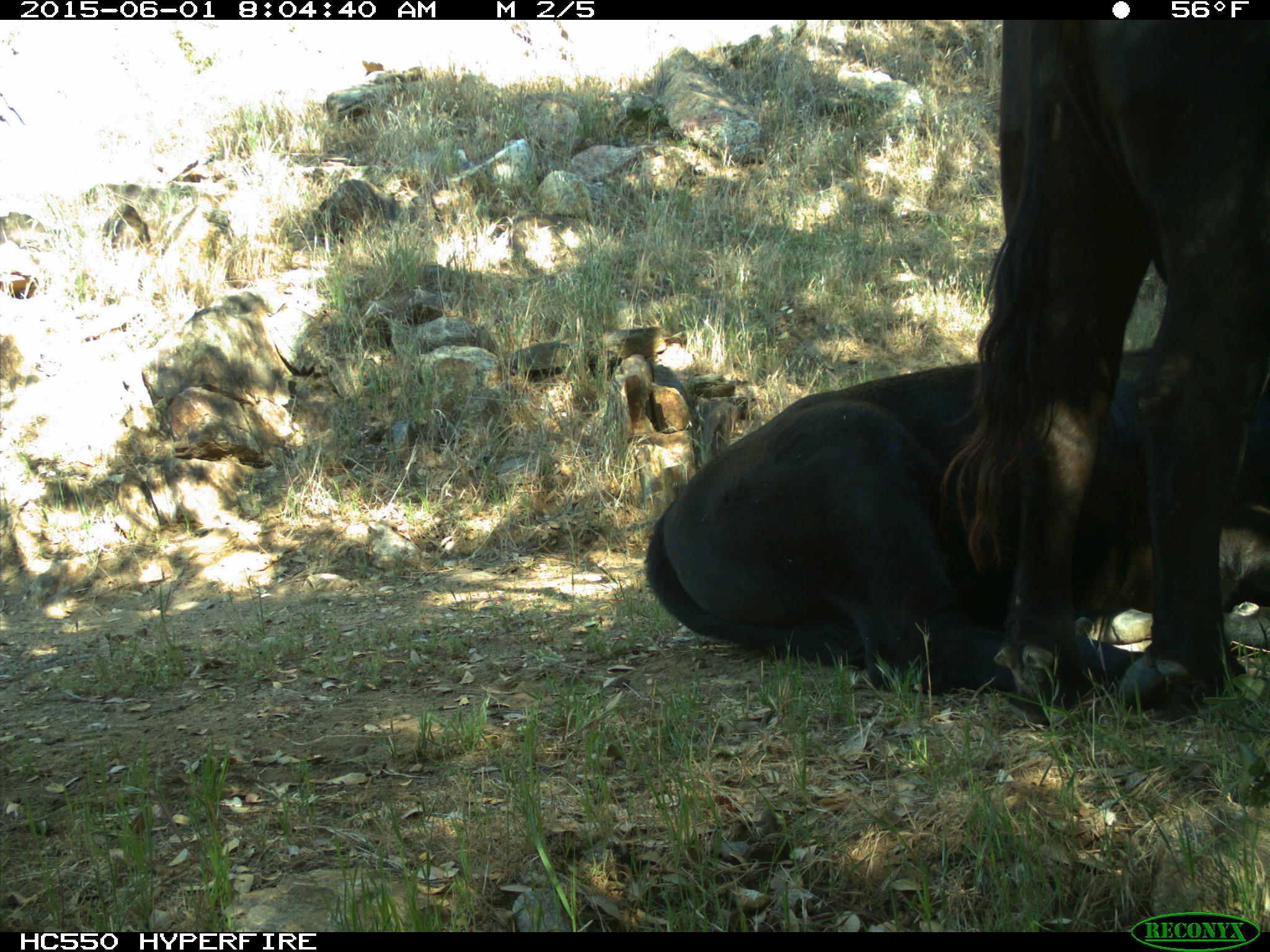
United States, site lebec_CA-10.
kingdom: Animalia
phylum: Chordata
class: Mammalia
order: Artiodactyla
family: Bovidae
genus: Bos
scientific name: Bos taurus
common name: domestic cow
Bos taurus (domestic cow).